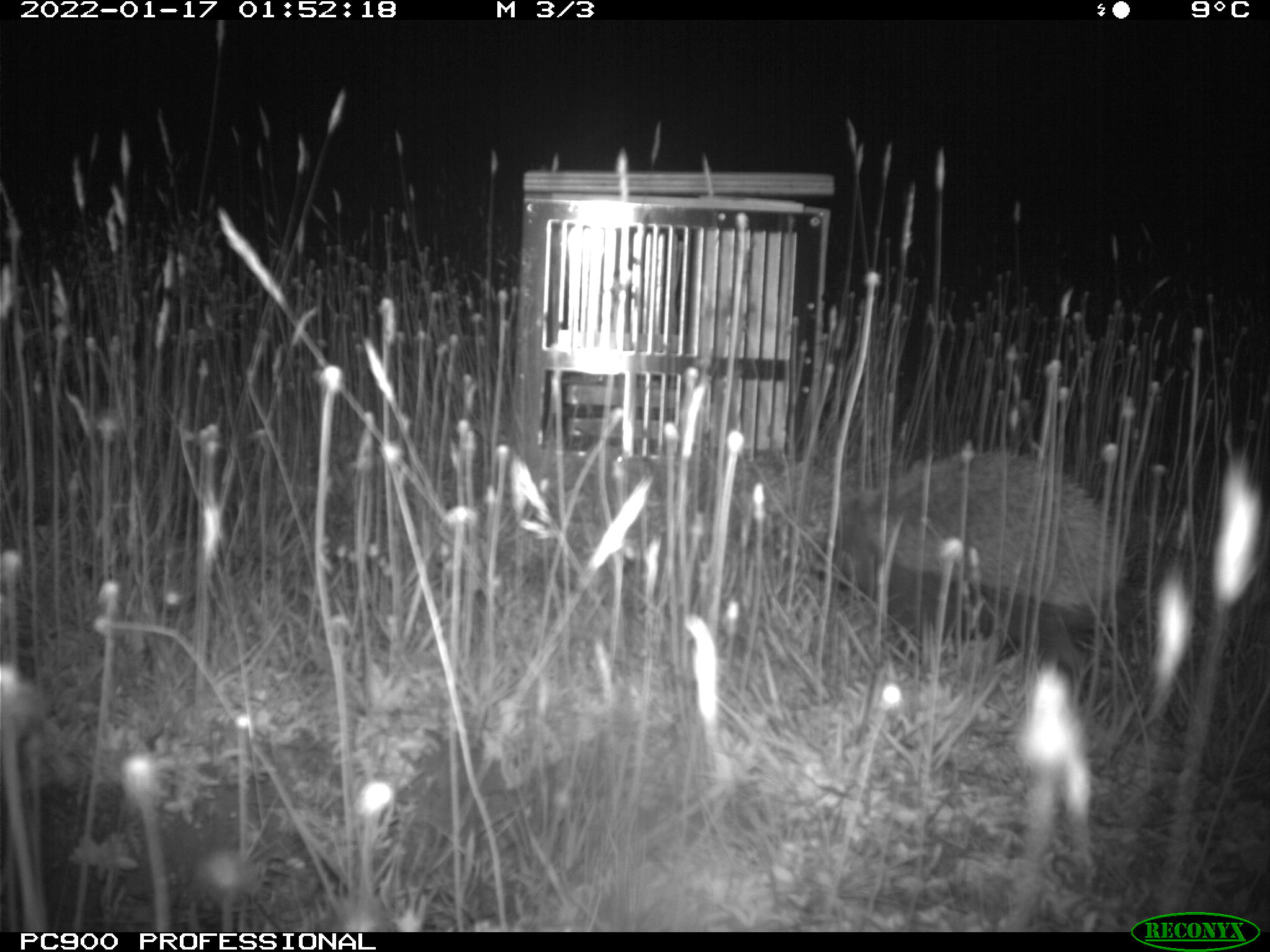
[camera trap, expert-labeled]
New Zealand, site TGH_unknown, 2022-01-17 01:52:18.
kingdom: Animalia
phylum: Chordata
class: Mammalia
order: Eulipotyphla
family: Erinaceidae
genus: Erinaceus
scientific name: Erinaceus europaeus europaeus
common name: european hedgehog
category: hedgehog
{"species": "hedgehog (european hedgehog) (Erinaceus europaeus europaeus)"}